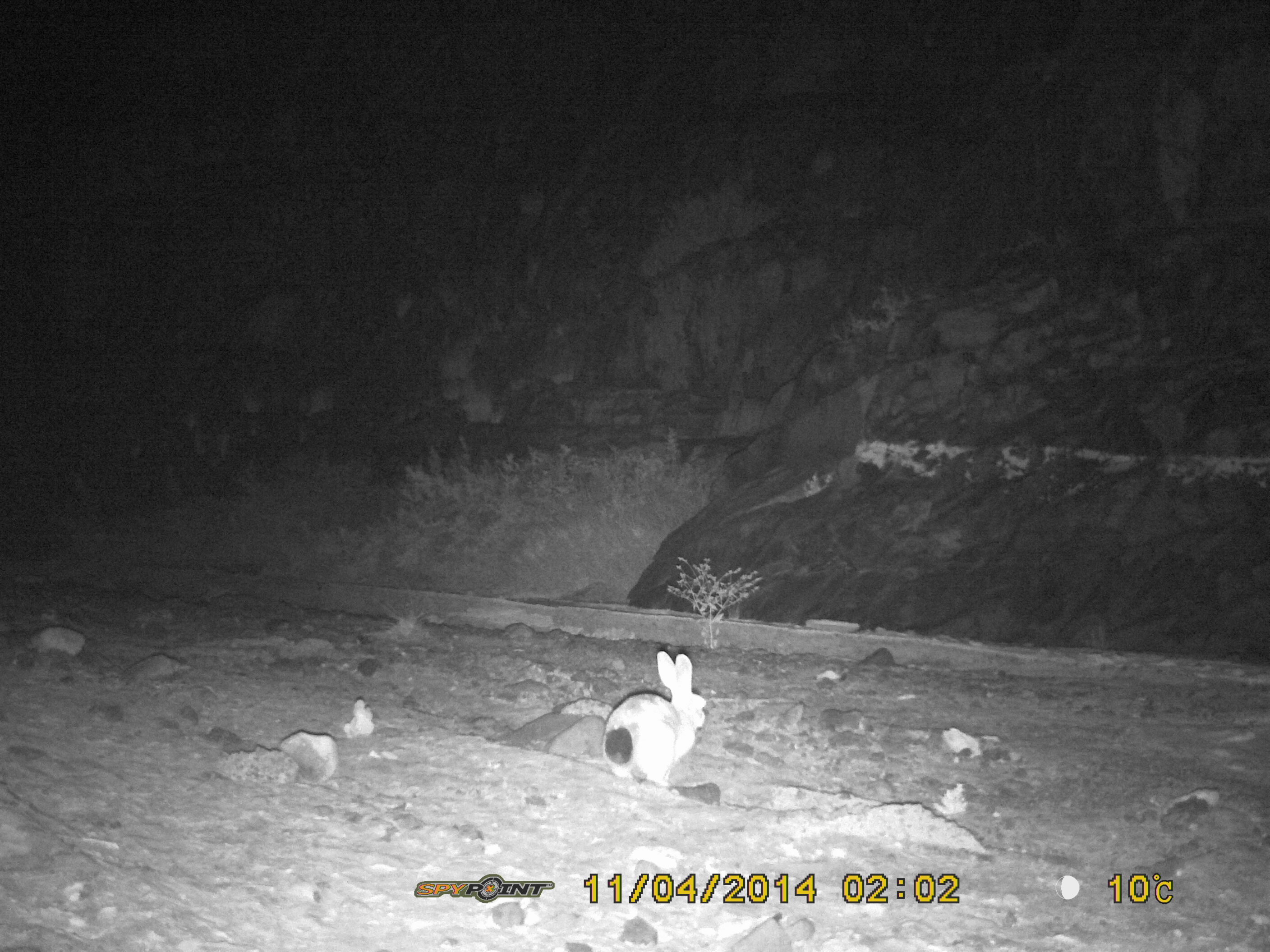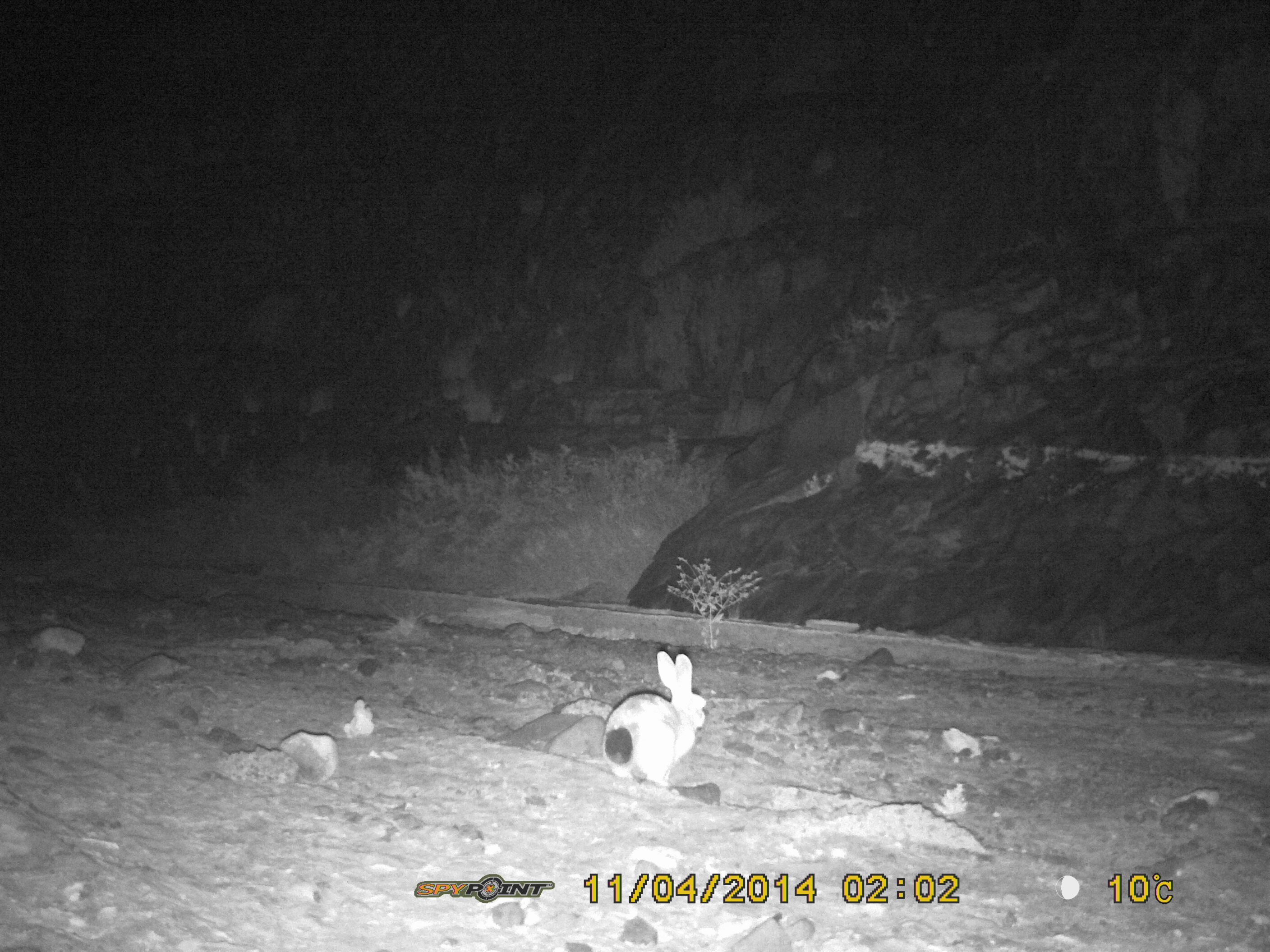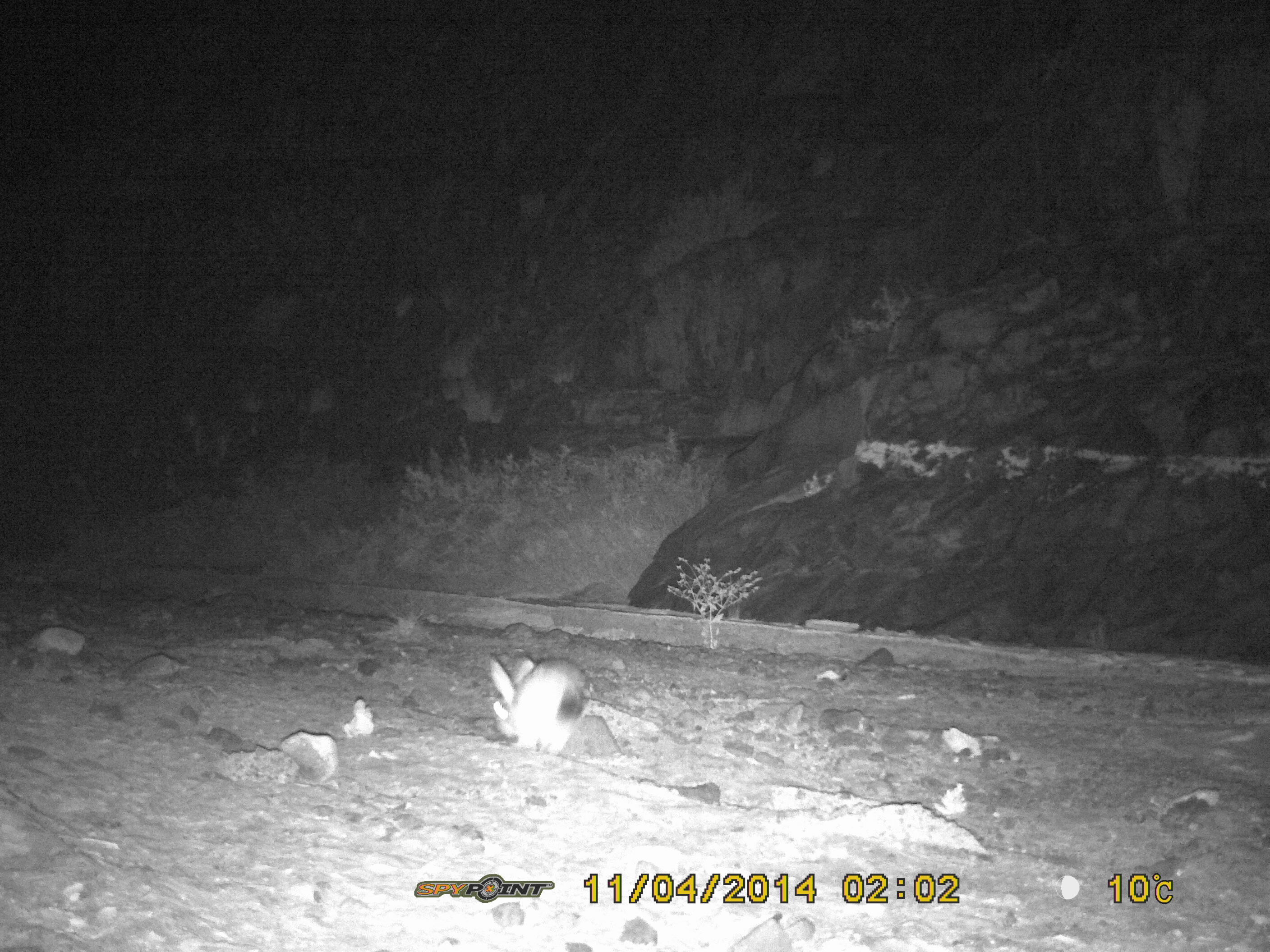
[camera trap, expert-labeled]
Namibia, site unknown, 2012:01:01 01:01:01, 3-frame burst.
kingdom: Animalia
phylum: Chordata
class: Mammalia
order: Lagomorpha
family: Leporidae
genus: Pronolagus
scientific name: Pronolagus randensis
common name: jameson's red rockhare